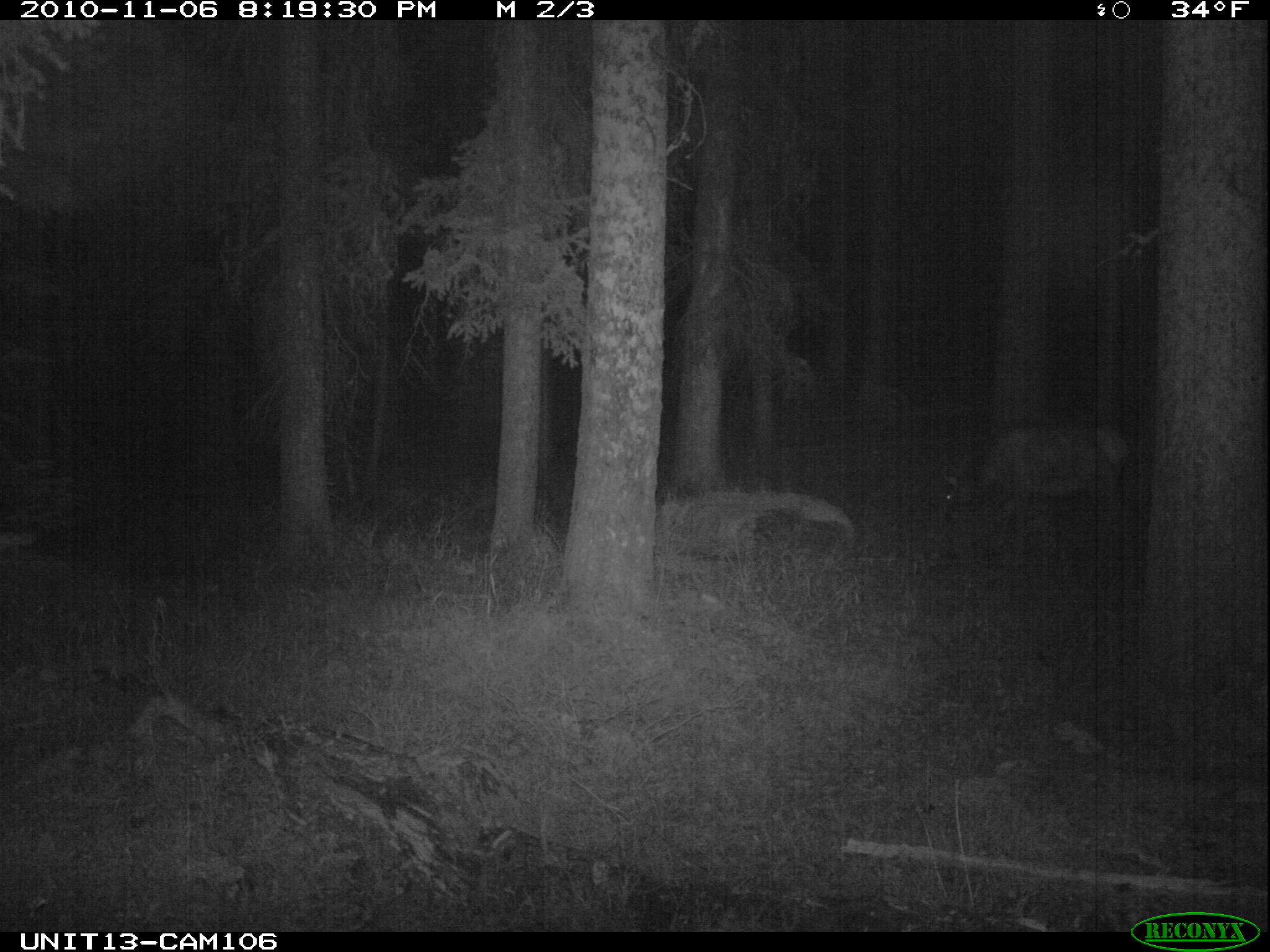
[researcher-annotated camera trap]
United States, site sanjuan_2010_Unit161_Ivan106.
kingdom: Animalia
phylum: Chordata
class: Mammalia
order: Artiodactyla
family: Cervidae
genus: Cervus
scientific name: Cervus elaphus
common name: red deer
Cervus elaphus (red deer).